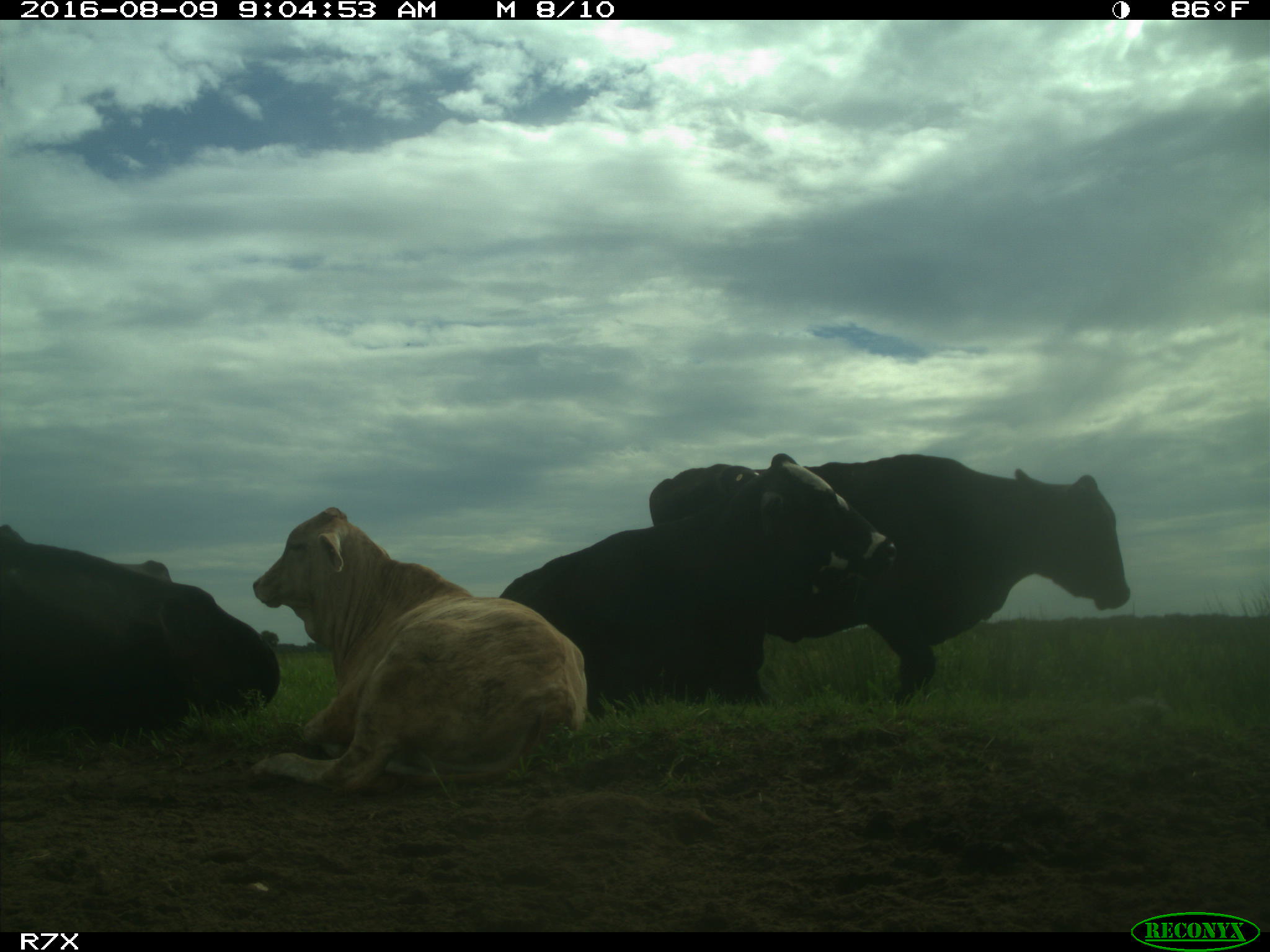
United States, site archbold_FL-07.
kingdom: Animalia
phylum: Chordata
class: Mammalia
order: Artiodactyla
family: Bovidae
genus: Bos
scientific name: Bos taurus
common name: domestic cow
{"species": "Bos taurus (domestic cow)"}